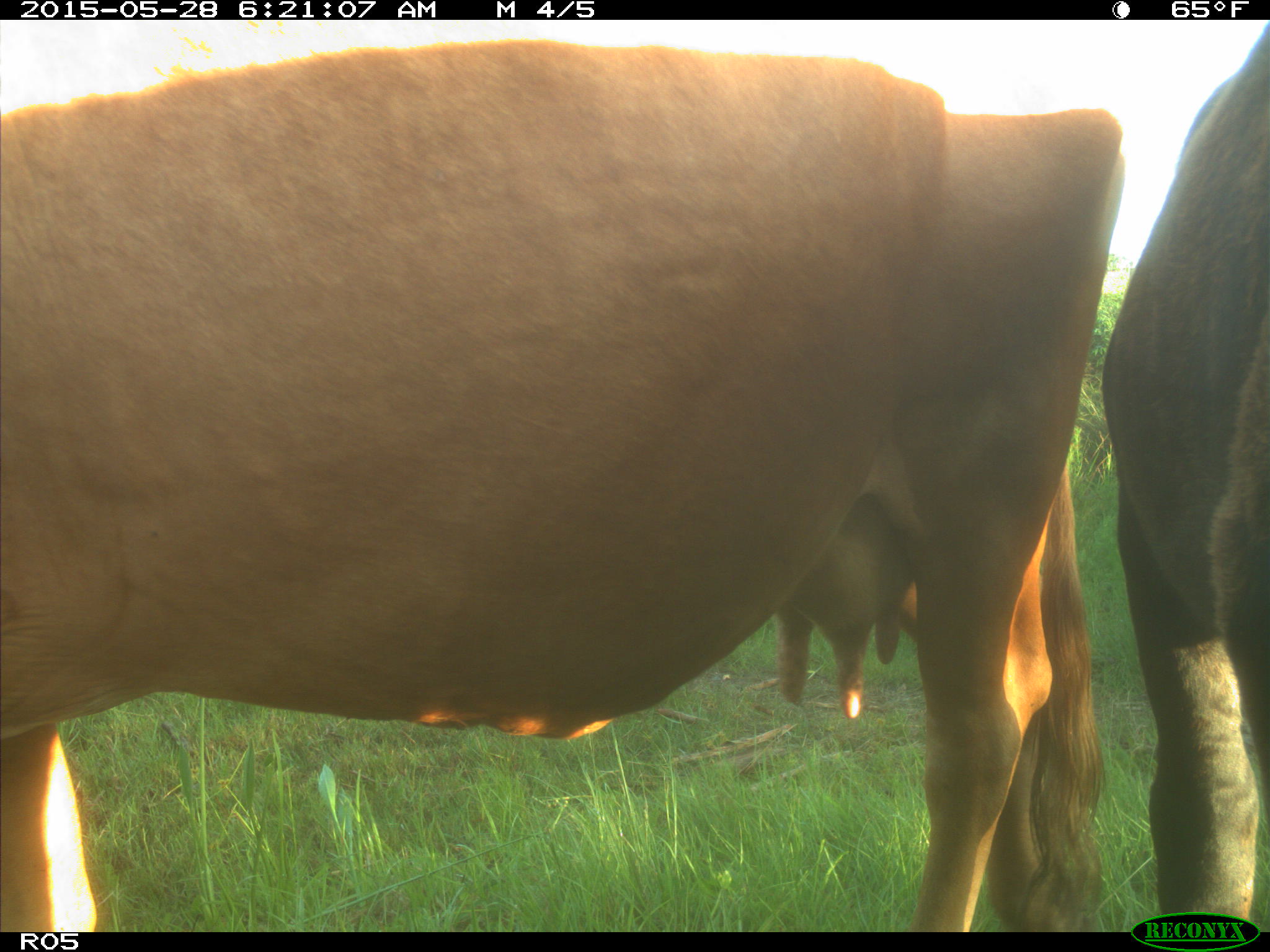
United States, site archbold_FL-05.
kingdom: Animalia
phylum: Chordata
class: Mammalia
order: Artiodactyla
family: Bovidae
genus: Bos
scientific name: Bos taurus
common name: domestic cow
Bos taurus (domestic cow).